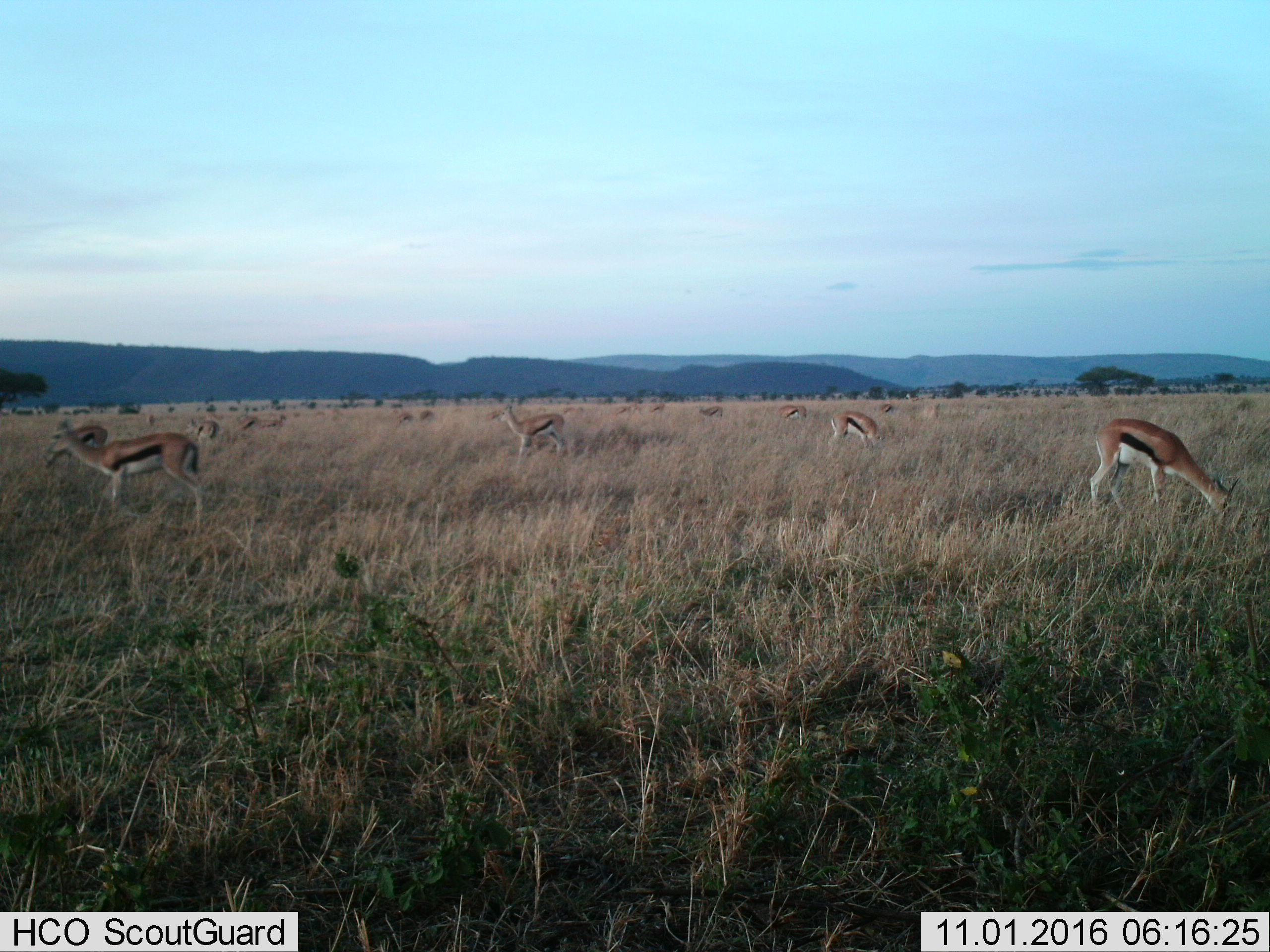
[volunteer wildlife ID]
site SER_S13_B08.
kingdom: Animalia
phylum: Chordata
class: Mammalia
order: Artiodactyla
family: Bovidae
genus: Eudorcas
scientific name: Eudorcas thomsonii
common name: thomson's gazelle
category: gazellethomsons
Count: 11-50.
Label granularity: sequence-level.